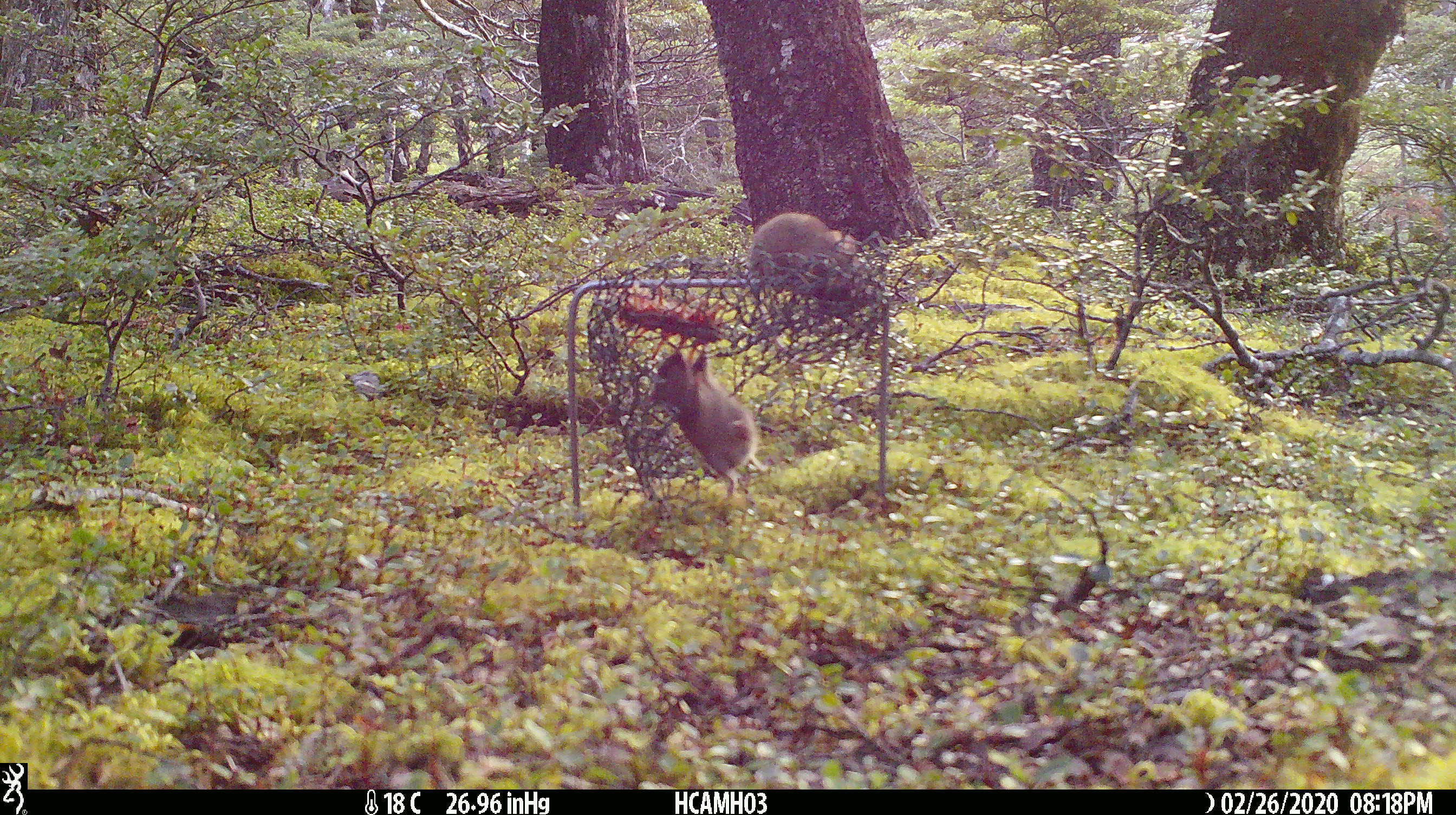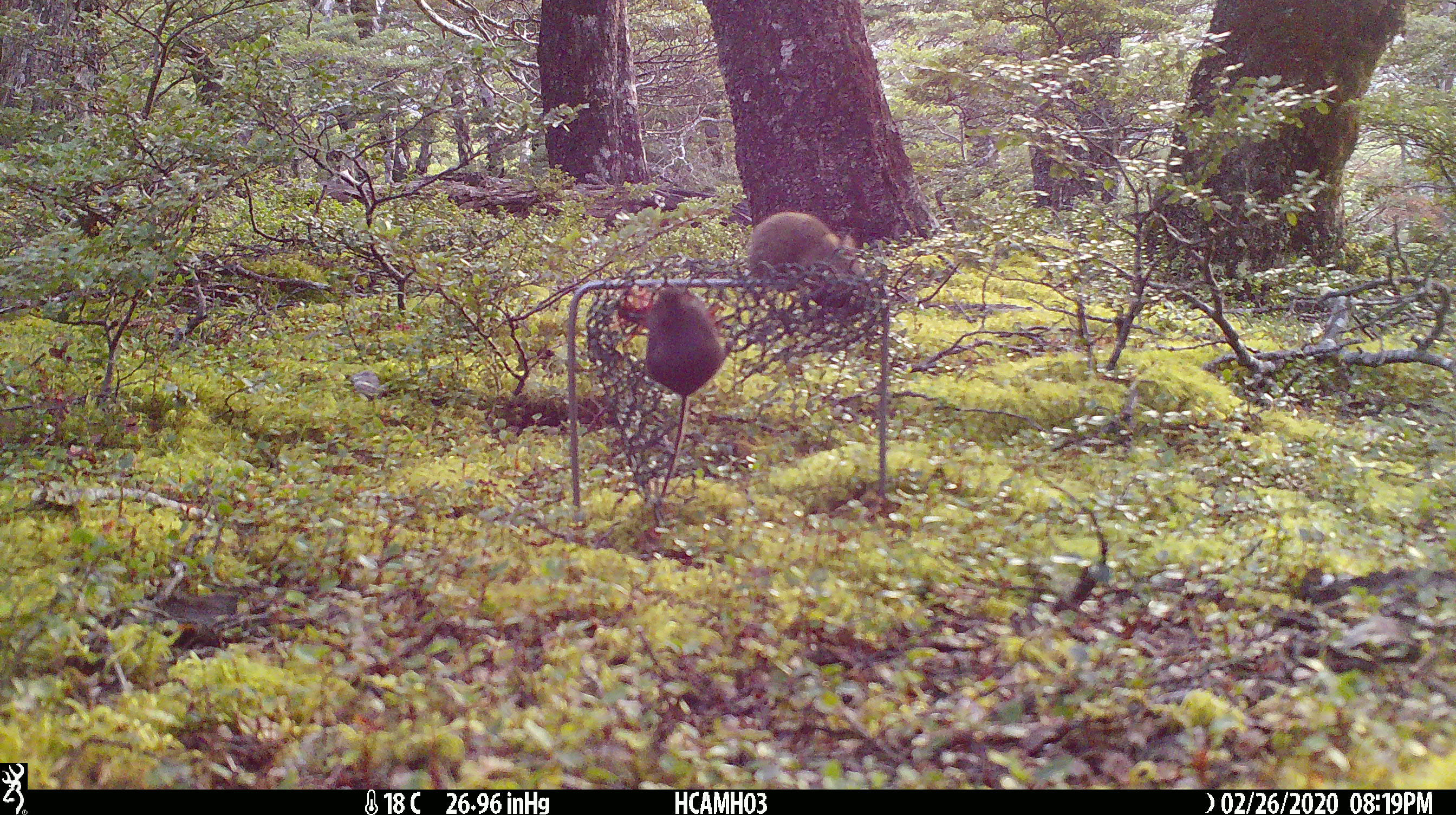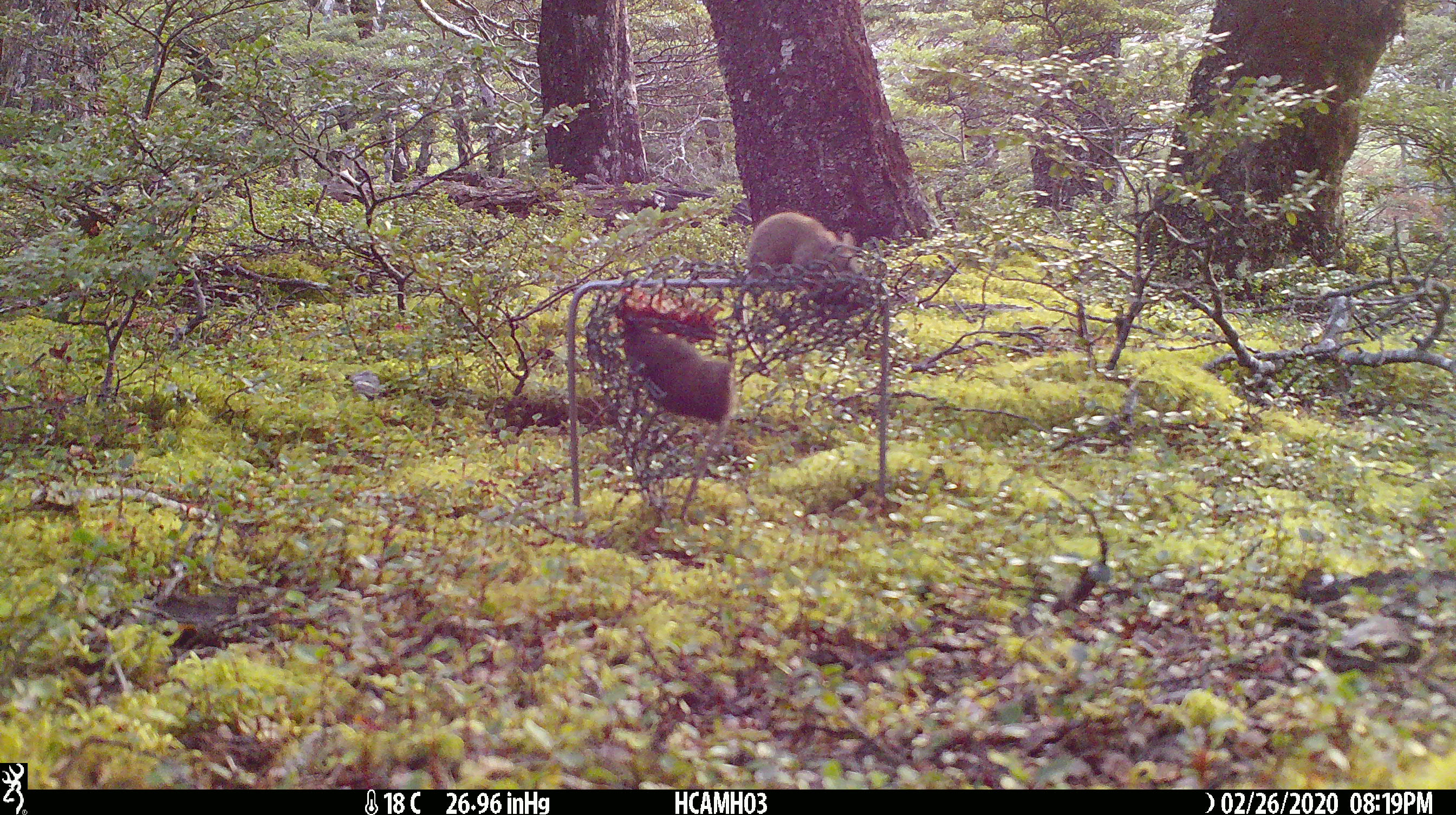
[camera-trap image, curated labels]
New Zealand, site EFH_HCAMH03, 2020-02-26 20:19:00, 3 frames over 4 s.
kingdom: Animalia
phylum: Chordata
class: Mammalia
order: Rodentia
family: Muridae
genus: Mus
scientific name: Mus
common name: mouse